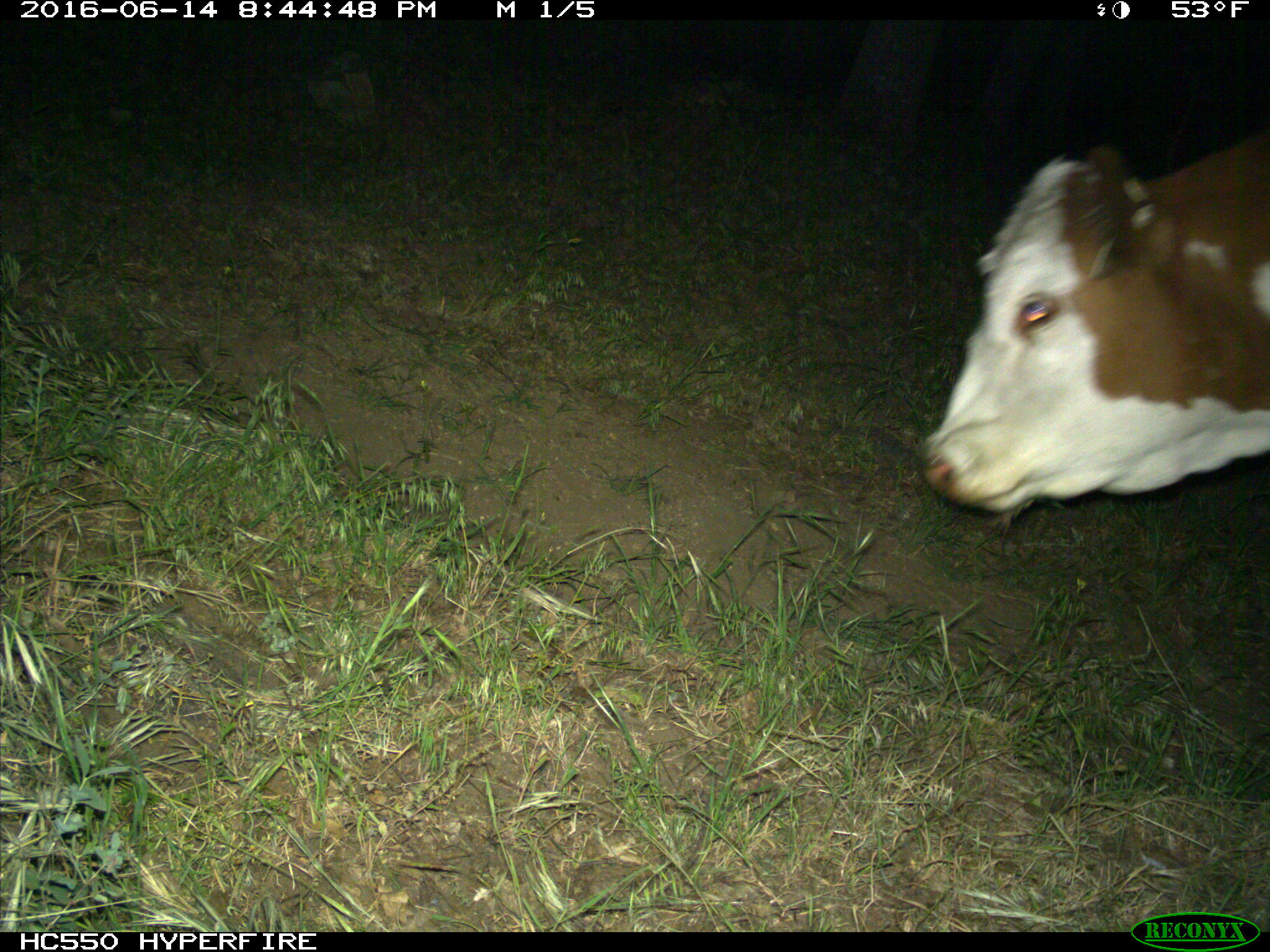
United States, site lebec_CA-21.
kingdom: Animalia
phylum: Chordata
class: Mammalia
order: Artiodactyla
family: Bovidae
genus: Bos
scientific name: Bos taurus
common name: domestic cow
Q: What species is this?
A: Bos taurus (domestic cow).